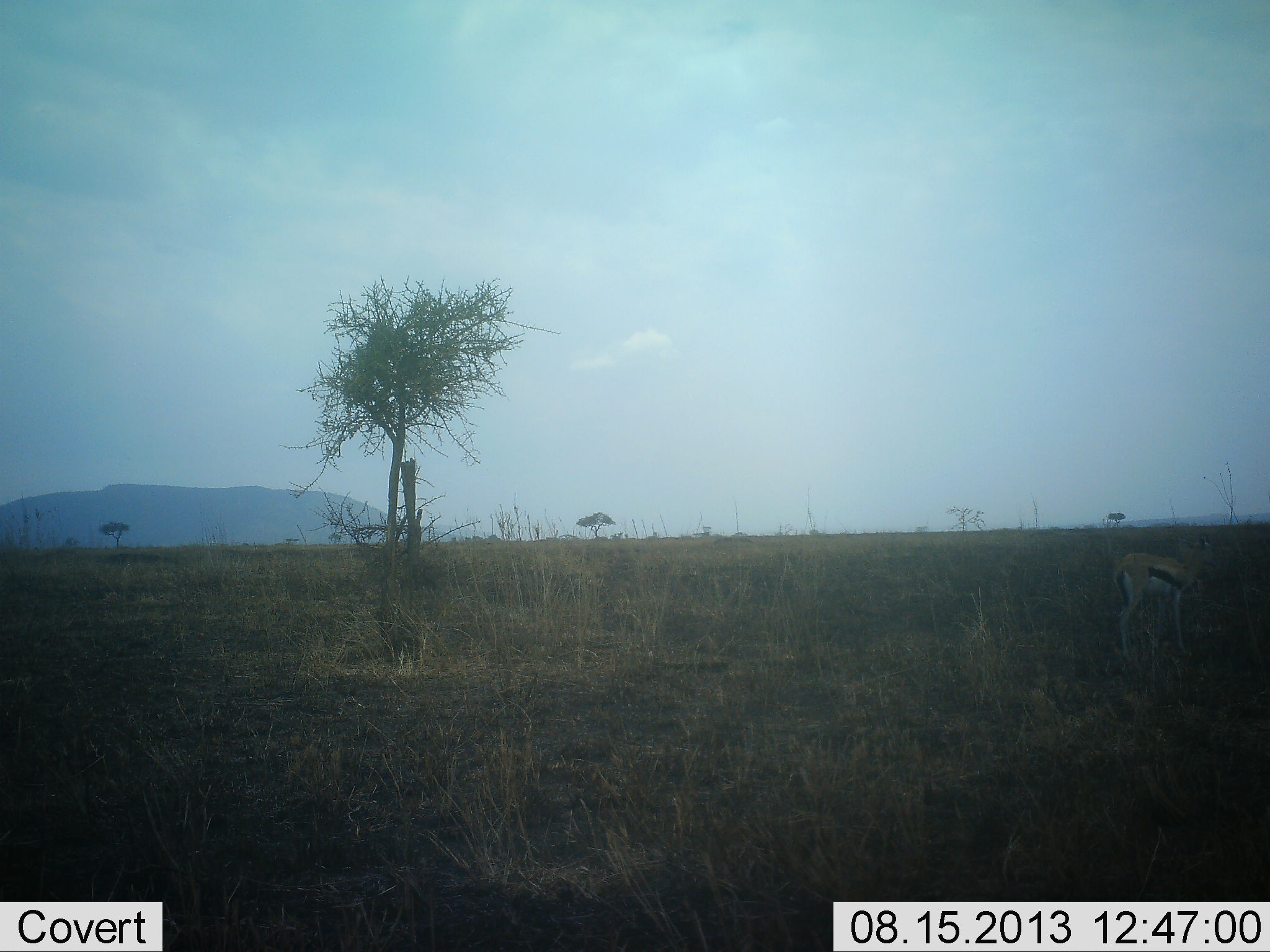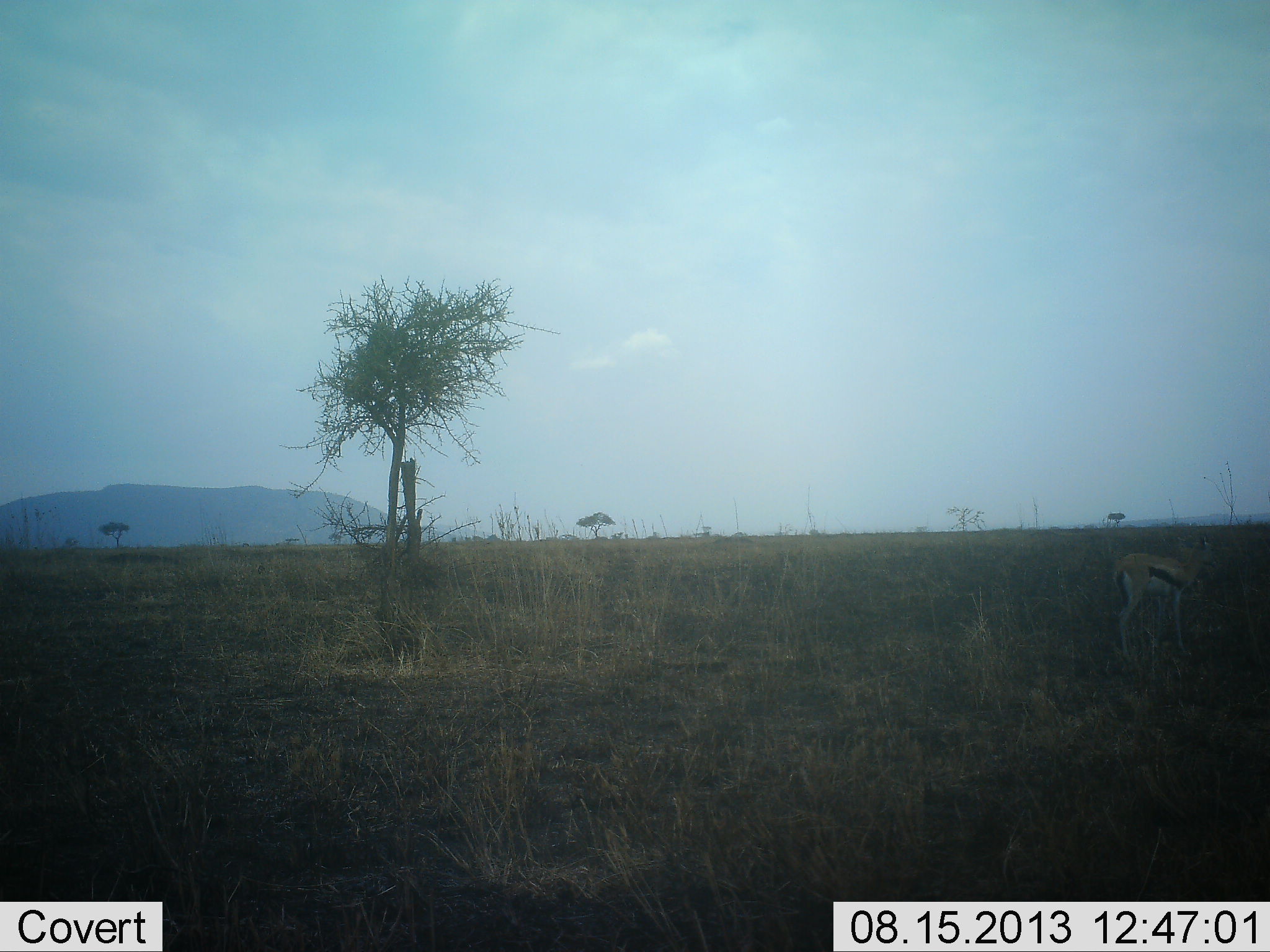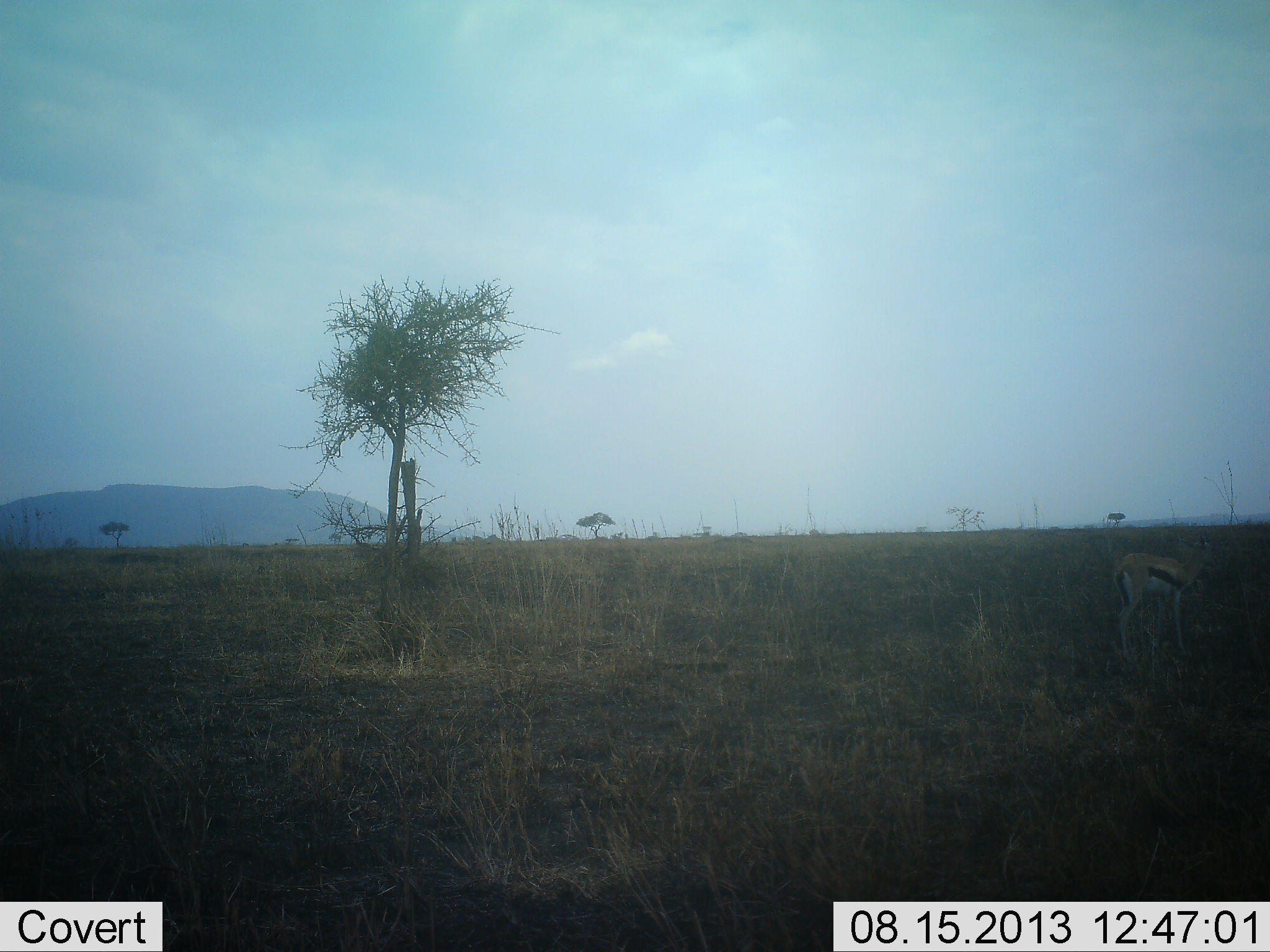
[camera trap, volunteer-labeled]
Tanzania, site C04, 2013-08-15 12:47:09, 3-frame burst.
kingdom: Animalia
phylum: Chordata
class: Mammalia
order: Artiodactyla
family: Bovidae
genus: Eudorcas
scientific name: Eudorcas thomsonii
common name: thomson's gazelle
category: gazellethomsons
Gazellethomsons (thomson's gazelle) (Eudorcas thomsonii), count 1. Behavior (volunteer vote fractions): standing 90%, resting 0%, moving 0%, interacting 0%. Young present (vote fraction): 0%. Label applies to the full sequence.